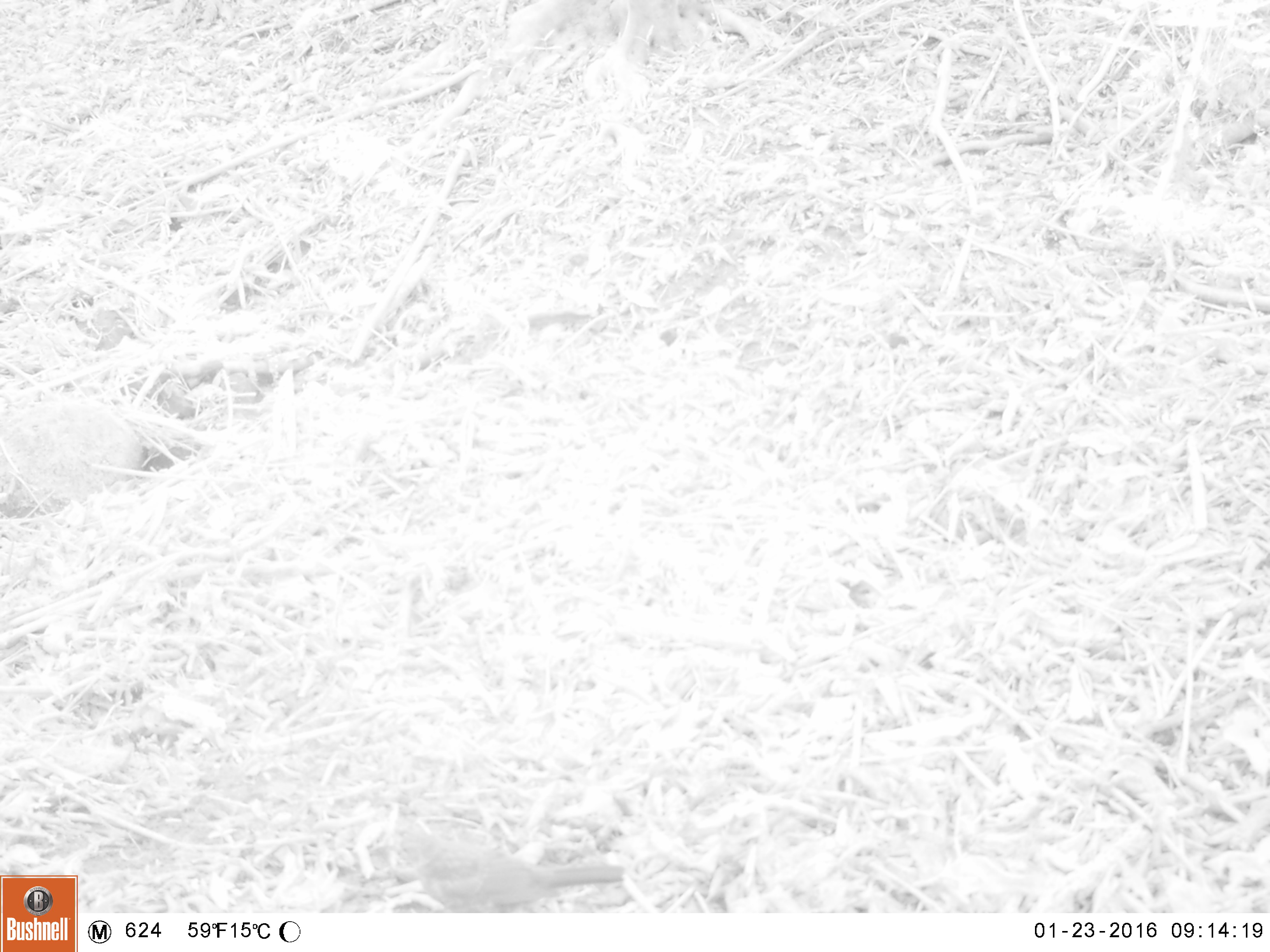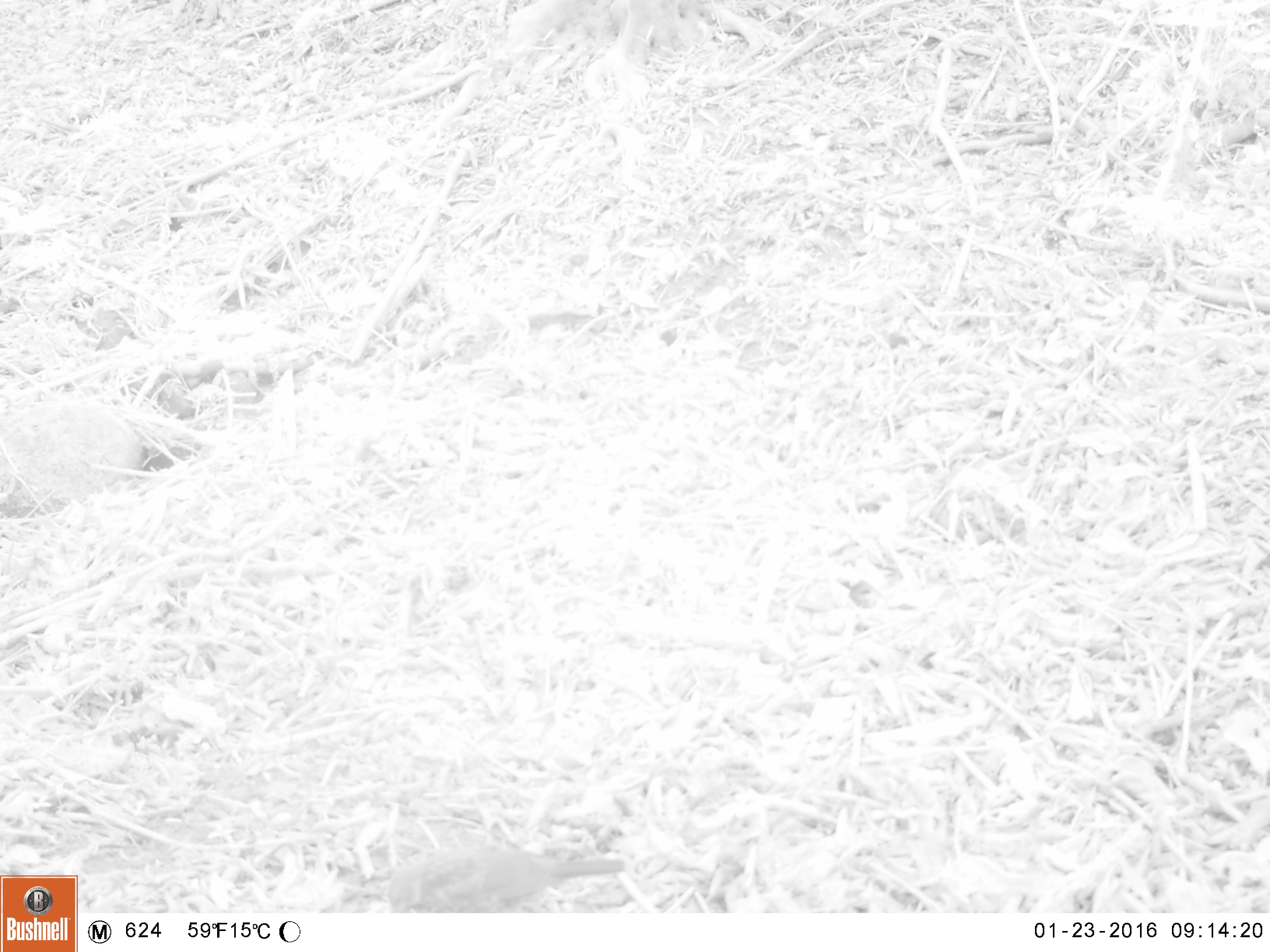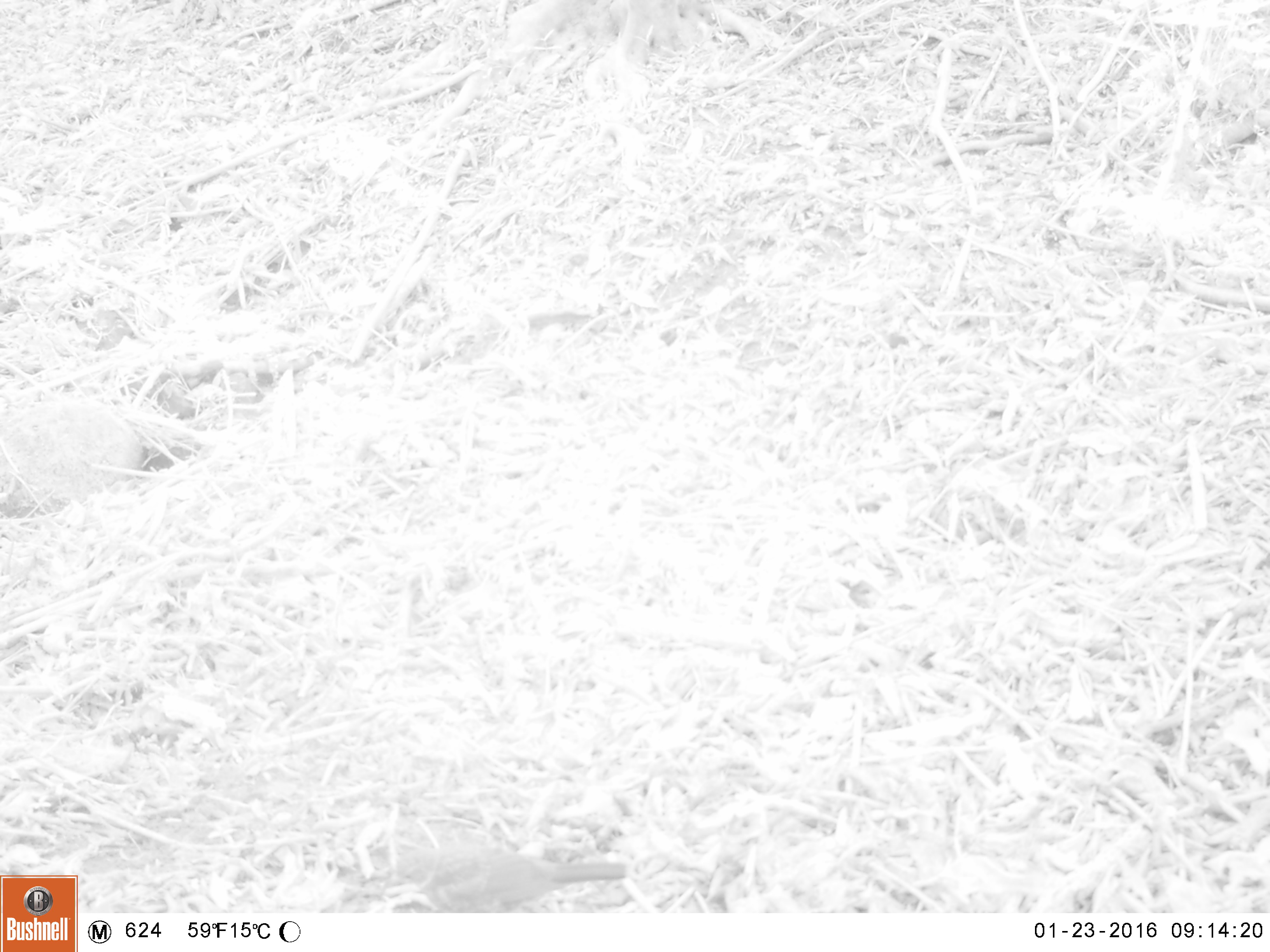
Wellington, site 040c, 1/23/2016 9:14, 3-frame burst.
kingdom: Animalia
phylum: Chordata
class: Aves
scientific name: Aves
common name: bird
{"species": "bird (Aves)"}